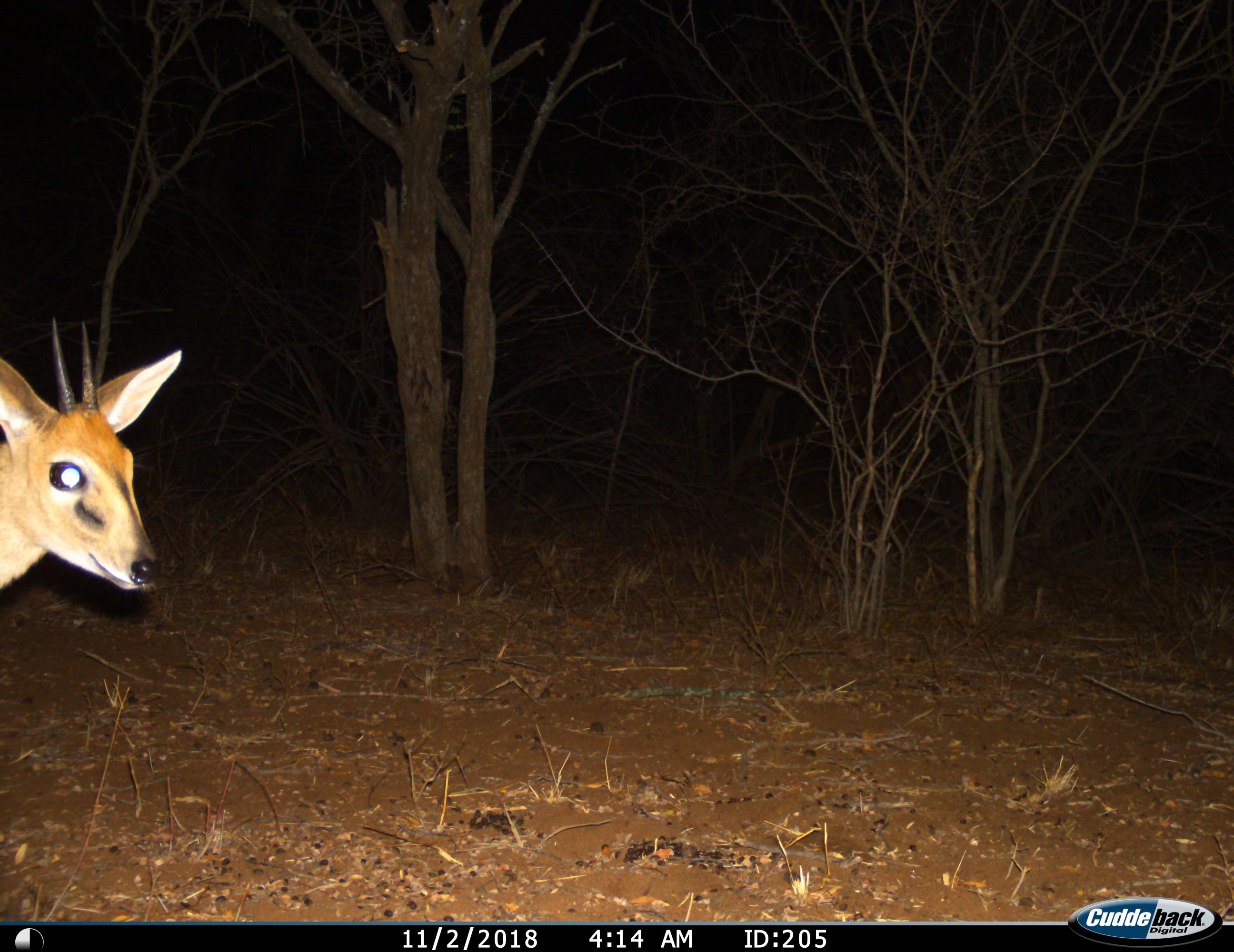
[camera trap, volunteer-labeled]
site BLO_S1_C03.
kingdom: Animalia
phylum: Chordata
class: Mammalia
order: Artiodactyla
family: Bovidae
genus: Sylvicapra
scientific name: Sylvicapra grimmia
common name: common duiker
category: duikercommongrey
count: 1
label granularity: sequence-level